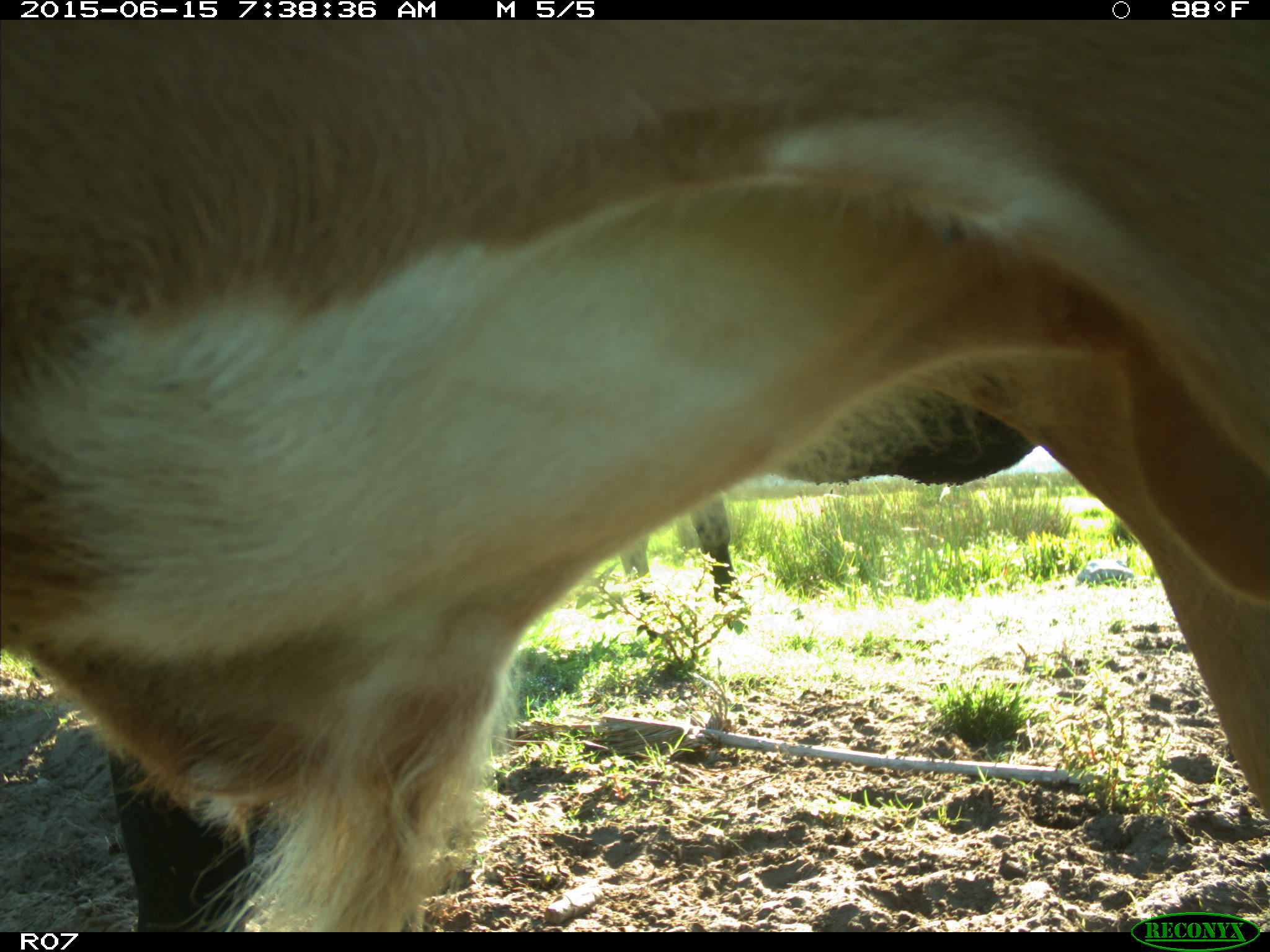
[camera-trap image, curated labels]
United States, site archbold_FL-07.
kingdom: Animalia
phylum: Chordata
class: Mammalia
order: Artiodactyla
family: Bovidae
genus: Bos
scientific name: Bos taurus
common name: domestic cow